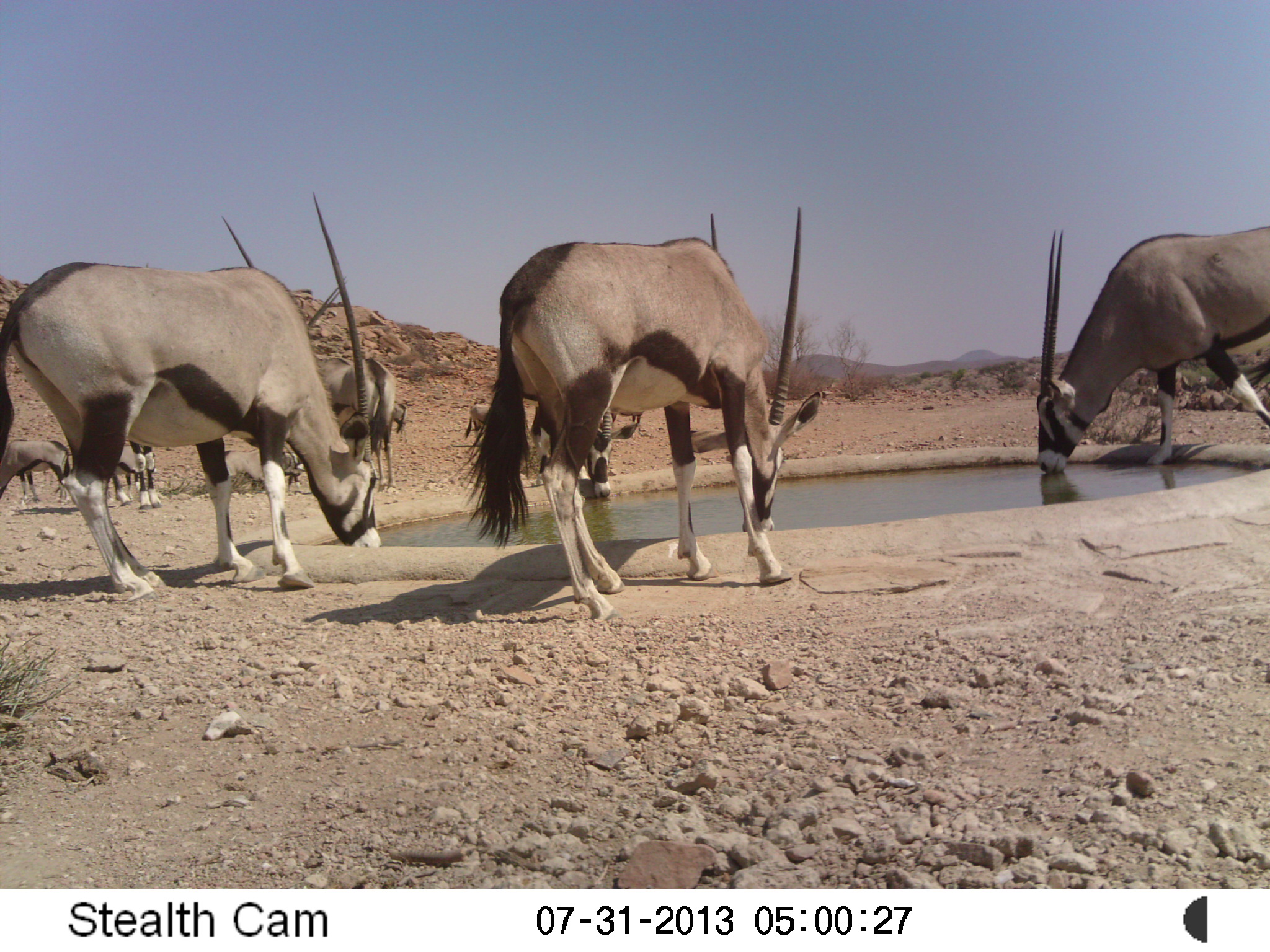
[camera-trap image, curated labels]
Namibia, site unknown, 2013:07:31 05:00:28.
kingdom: Animalia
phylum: Chordata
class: Mammalia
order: Artiodactyla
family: Bovidae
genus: Oryx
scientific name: Oryx gazella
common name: gemsbok